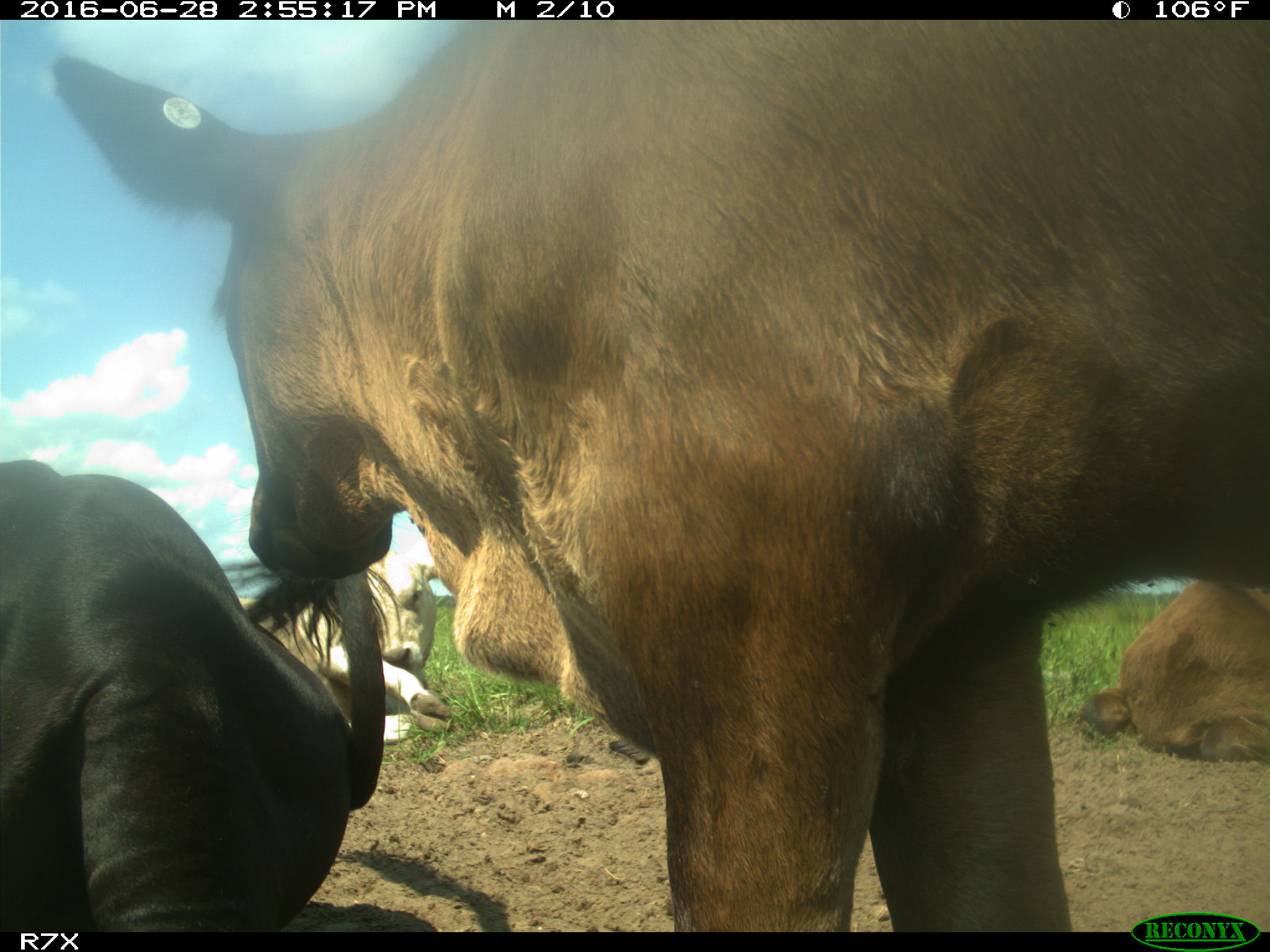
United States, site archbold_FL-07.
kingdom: Animalia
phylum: Chordata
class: Mammalia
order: Artiodactyla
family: Bovidae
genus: Bos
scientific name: Bos taurus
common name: domestic cow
Bos taurus (domestic cow).